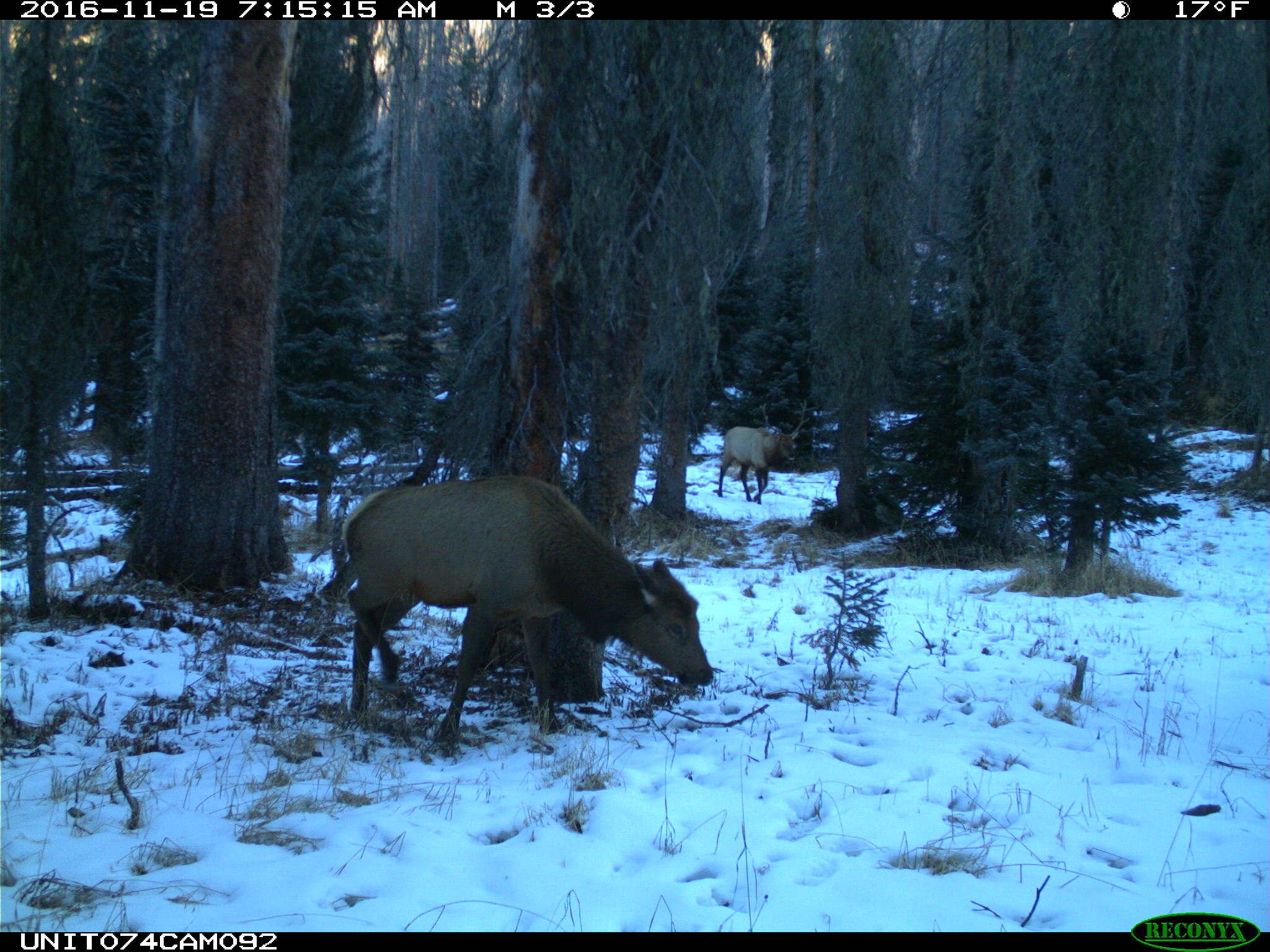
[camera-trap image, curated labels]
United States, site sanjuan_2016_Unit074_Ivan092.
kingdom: Animalia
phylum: Chordata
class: Mammalia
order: Artiodactyla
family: Cervidae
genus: Cervus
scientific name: Cervus elaphus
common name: red deer